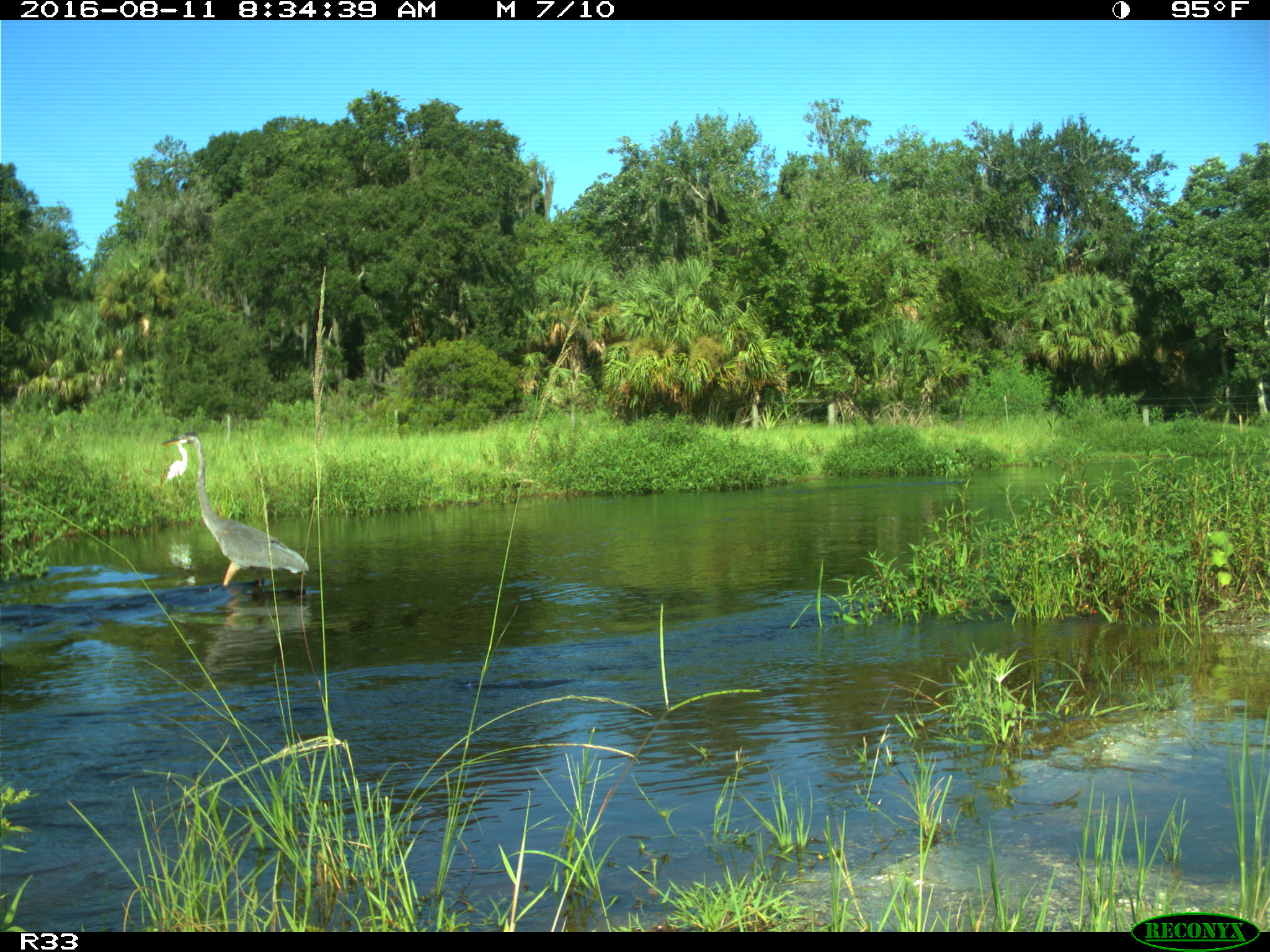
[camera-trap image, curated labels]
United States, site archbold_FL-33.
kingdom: Animalia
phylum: Chordata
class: Aves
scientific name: Aves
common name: birds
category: unidentified bird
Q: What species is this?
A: Unidentified bird (birds) (Aves).